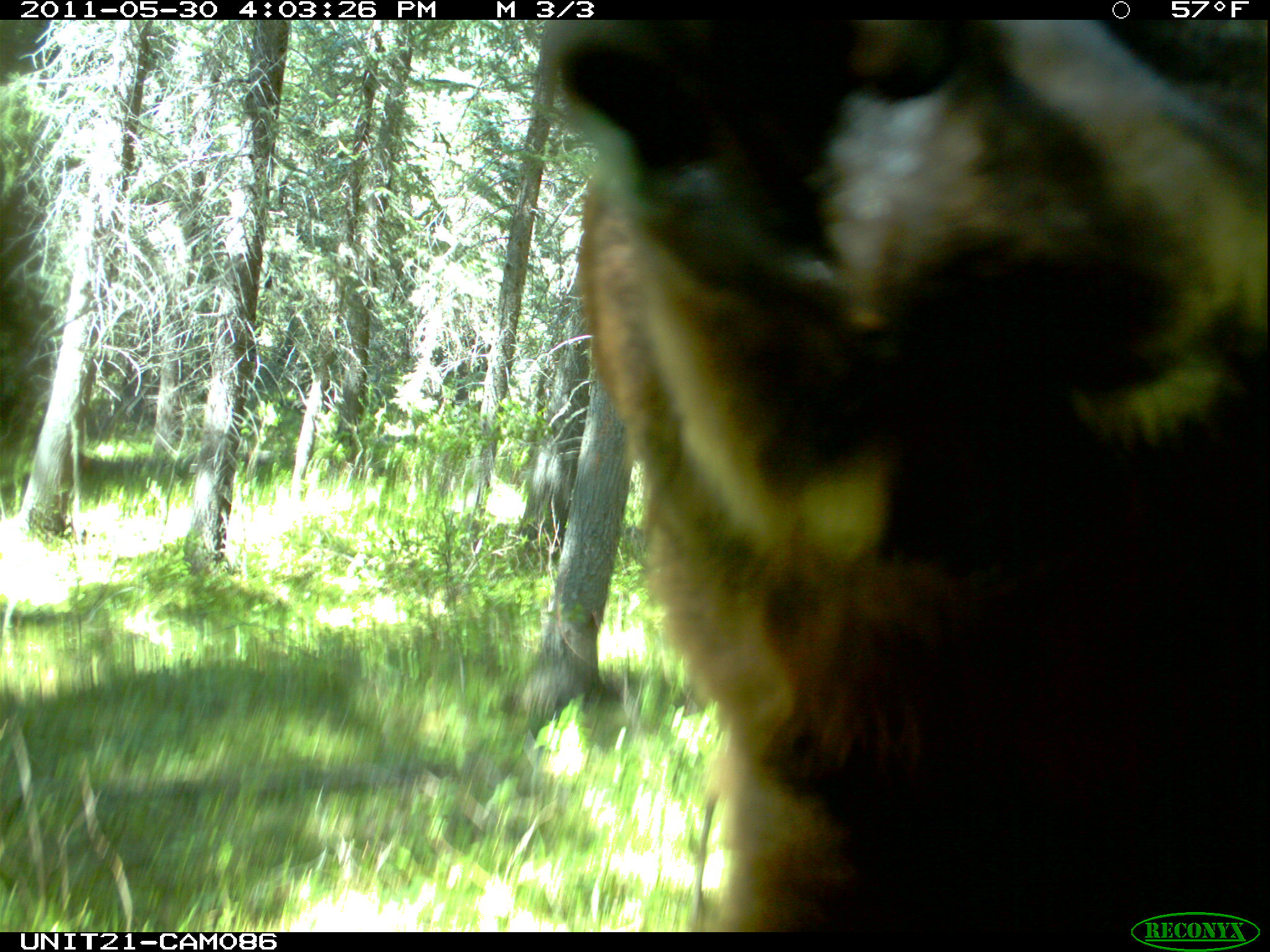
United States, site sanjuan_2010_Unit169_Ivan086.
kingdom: Animalia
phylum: Chordata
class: Mammalia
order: Carnivora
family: Ursidae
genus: Ursus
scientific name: Ursus americanus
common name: american black bear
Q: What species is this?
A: Ursus americanus (american black bear).